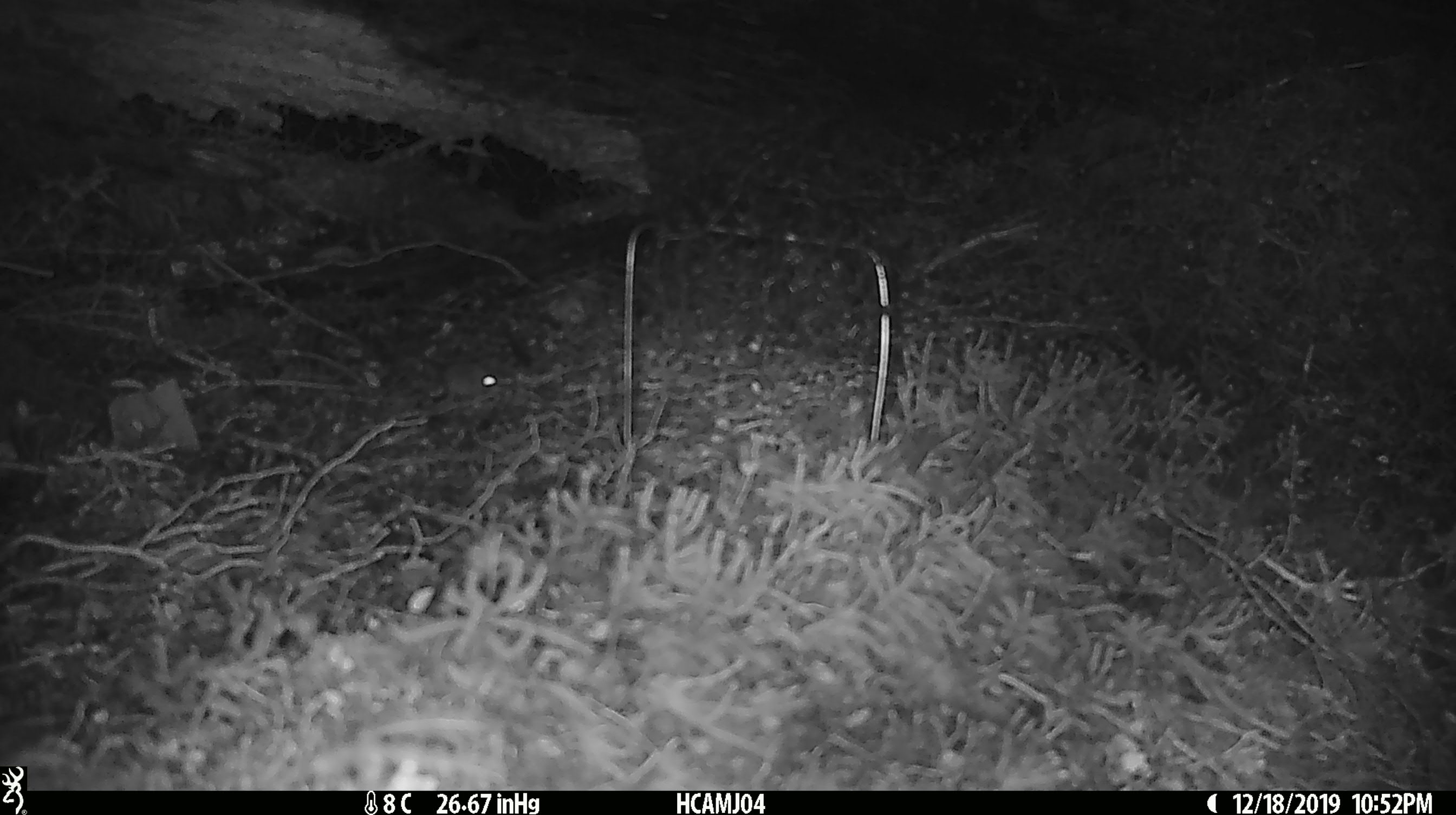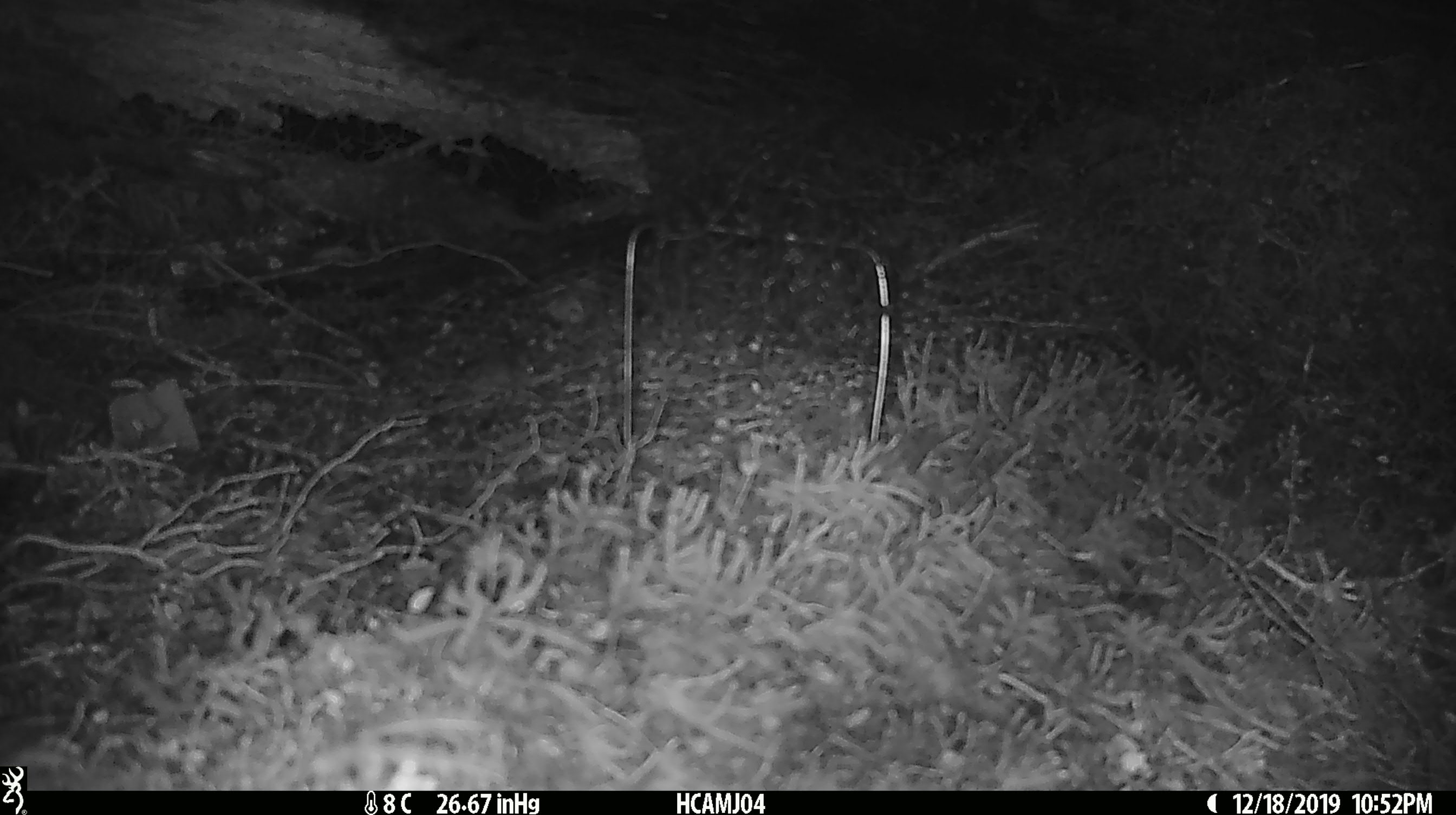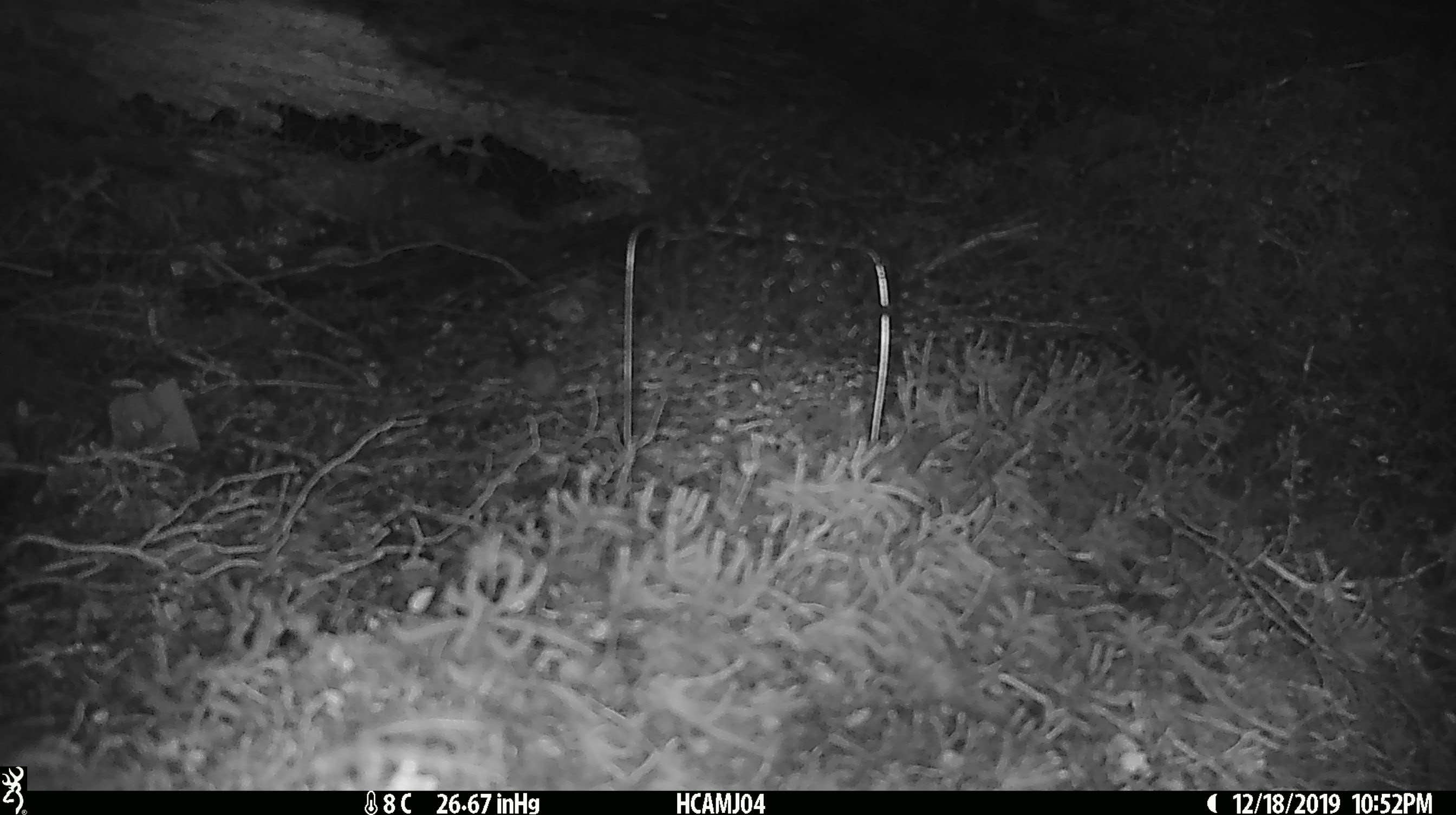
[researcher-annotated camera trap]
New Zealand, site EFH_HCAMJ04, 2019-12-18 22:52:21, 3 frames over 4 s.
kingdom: Animalia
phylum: Chordata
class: Mammalia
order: Rodentia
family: Muridae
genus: Mus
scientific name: Mus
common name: mouse